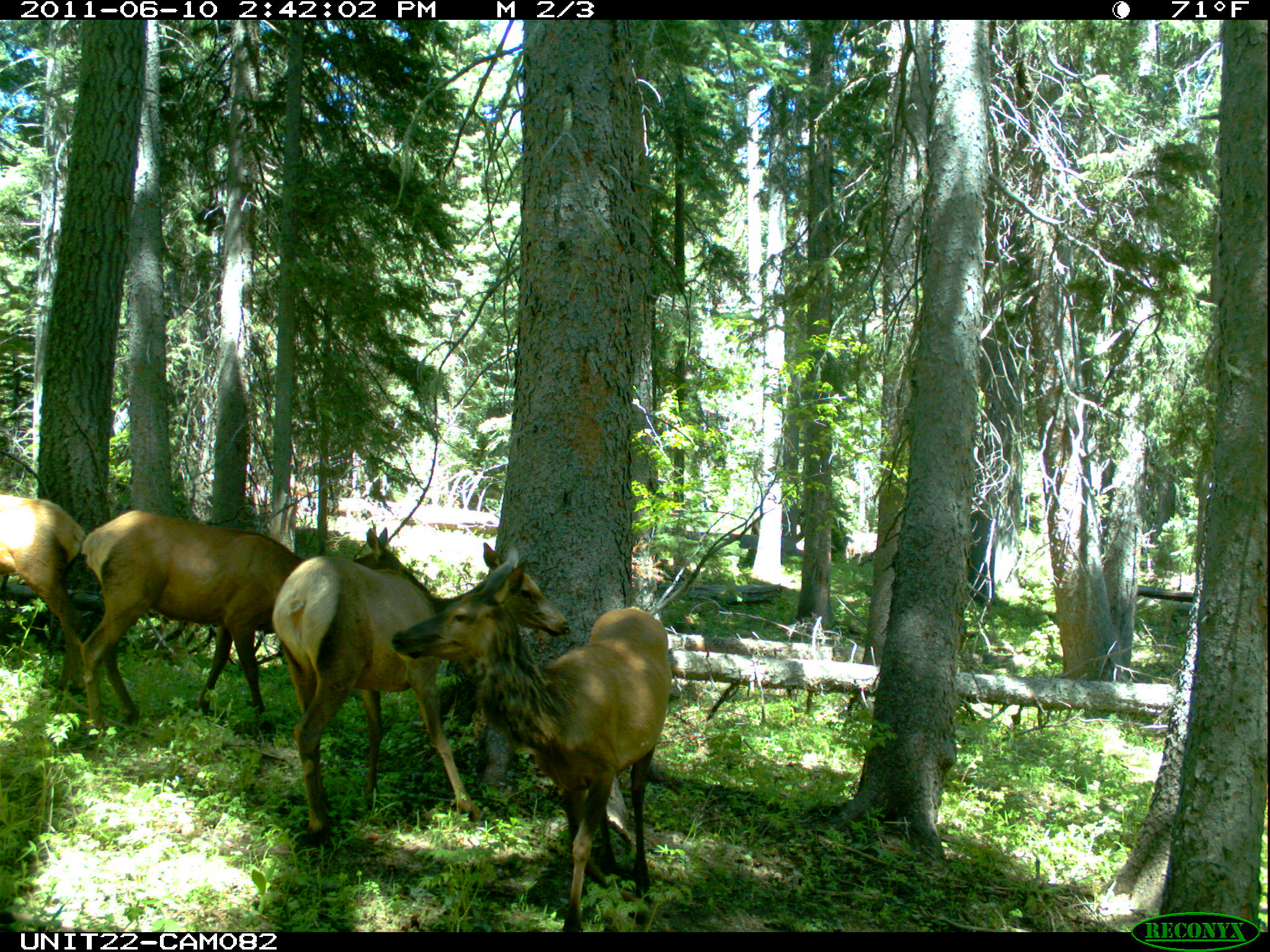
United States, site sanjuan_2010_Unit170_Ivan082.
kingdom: Animalia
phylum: Chordata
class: Mammalia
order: Artiodactyla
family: Cervidae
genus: Cervus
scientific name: Cervus elaphus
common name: red deer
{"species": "Cervus elaphus (red deer)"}